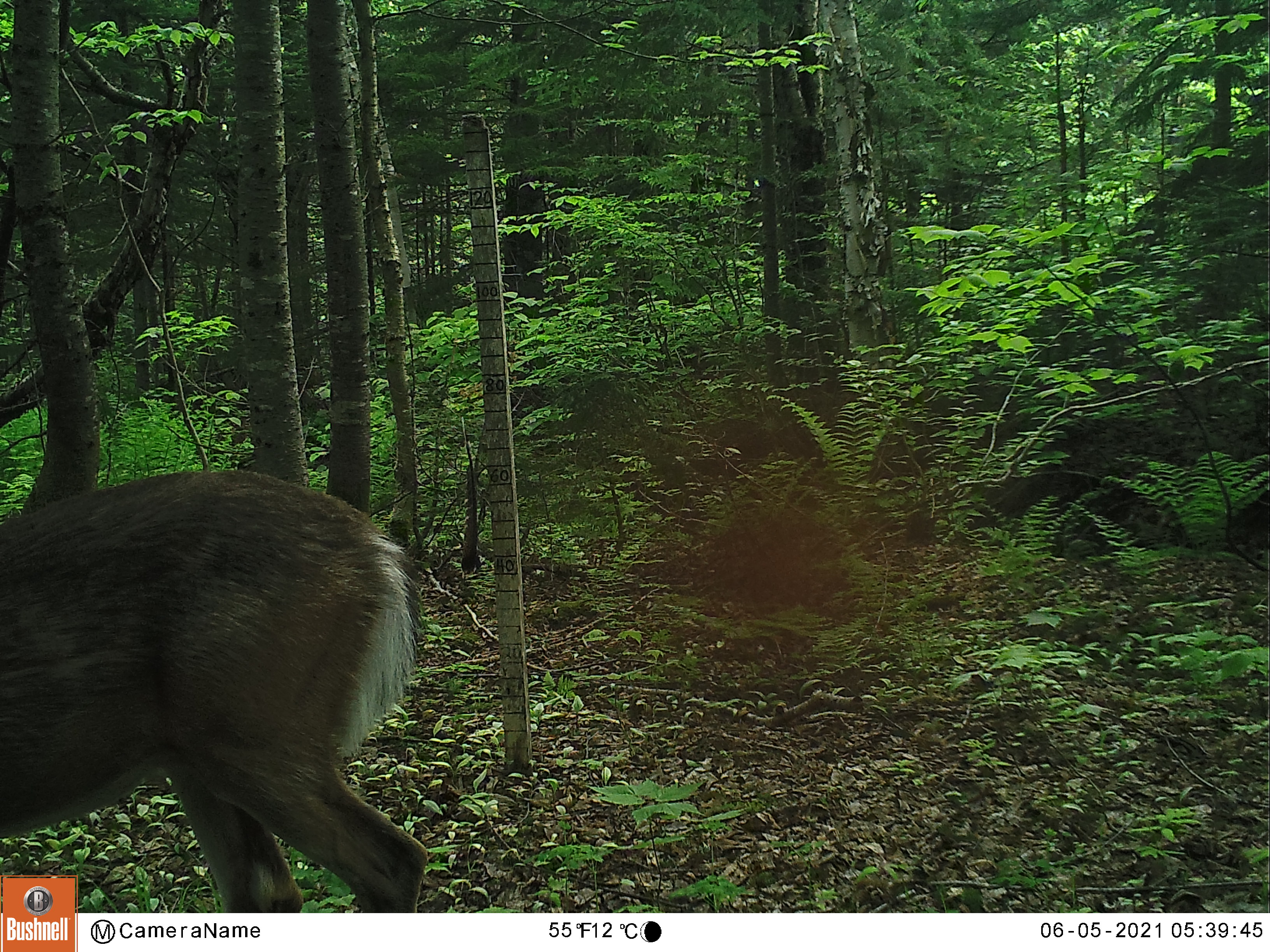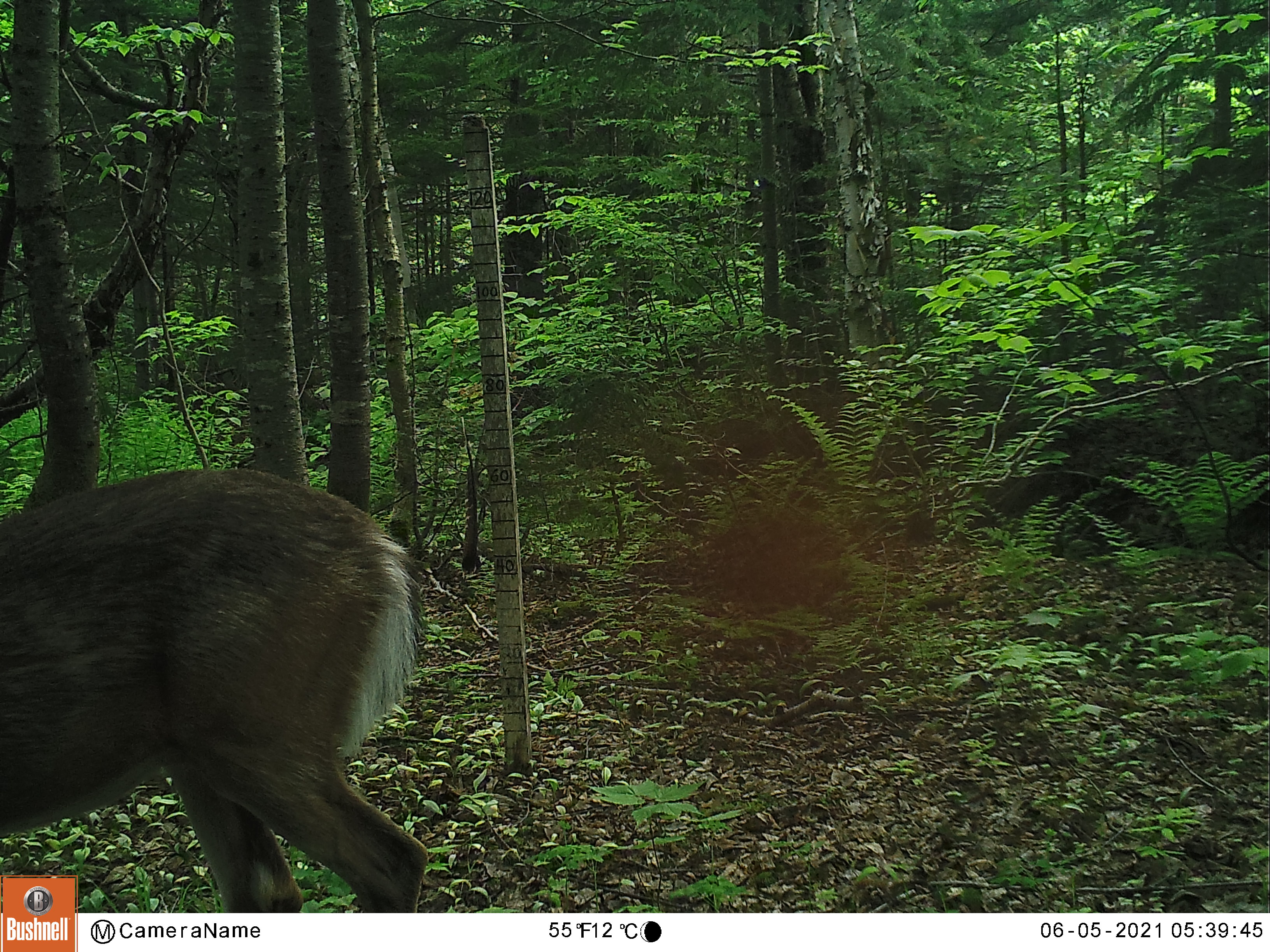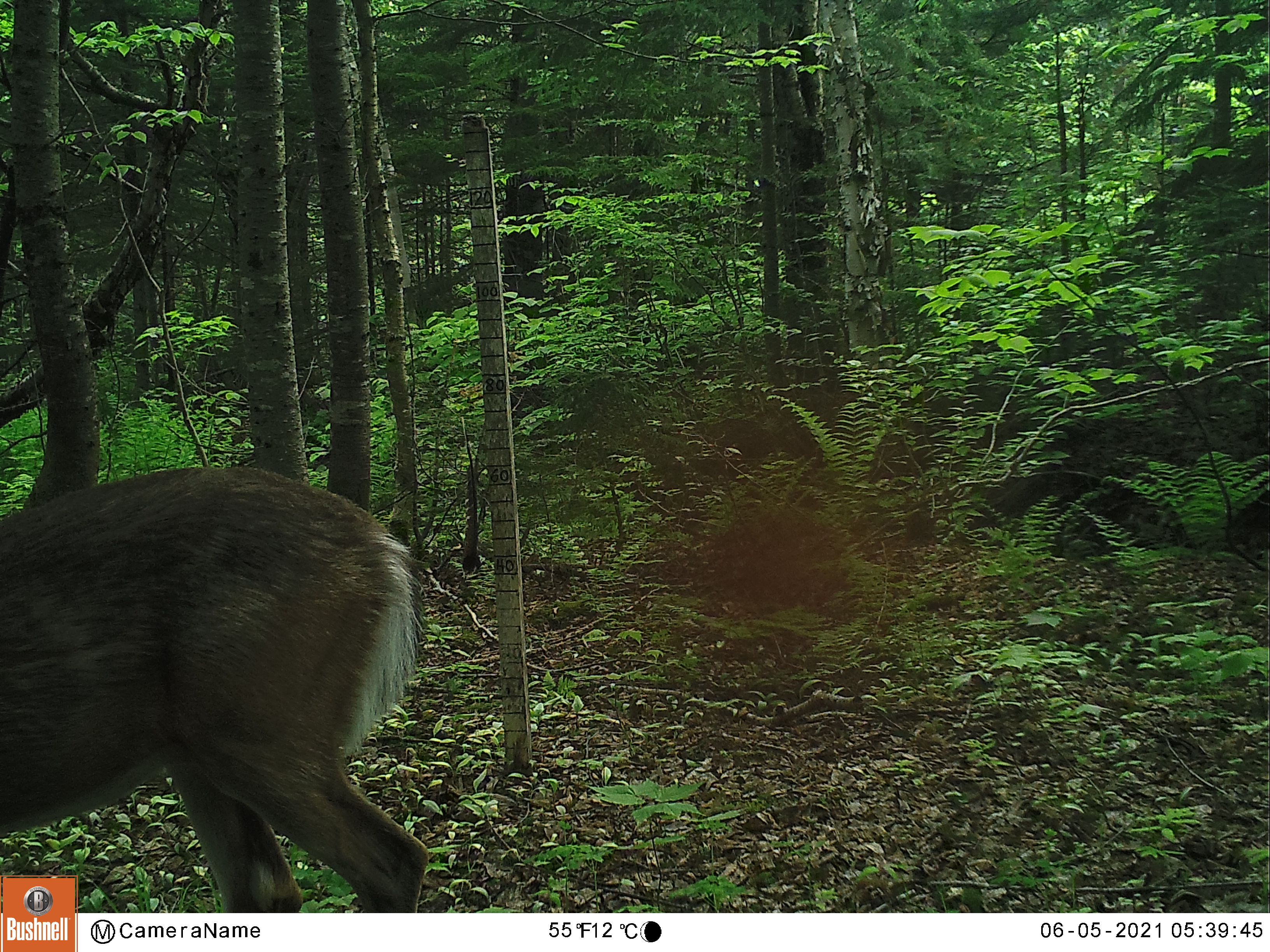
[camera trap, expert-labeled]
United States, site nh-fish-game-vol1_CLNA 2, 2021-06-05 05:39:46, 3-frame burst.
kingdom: Animalia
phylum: Chordata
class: Mammalia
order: Artiodactyla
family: Cervidae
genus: Odocoileus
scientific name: Odocoileus virginianus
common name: white-tailed deer